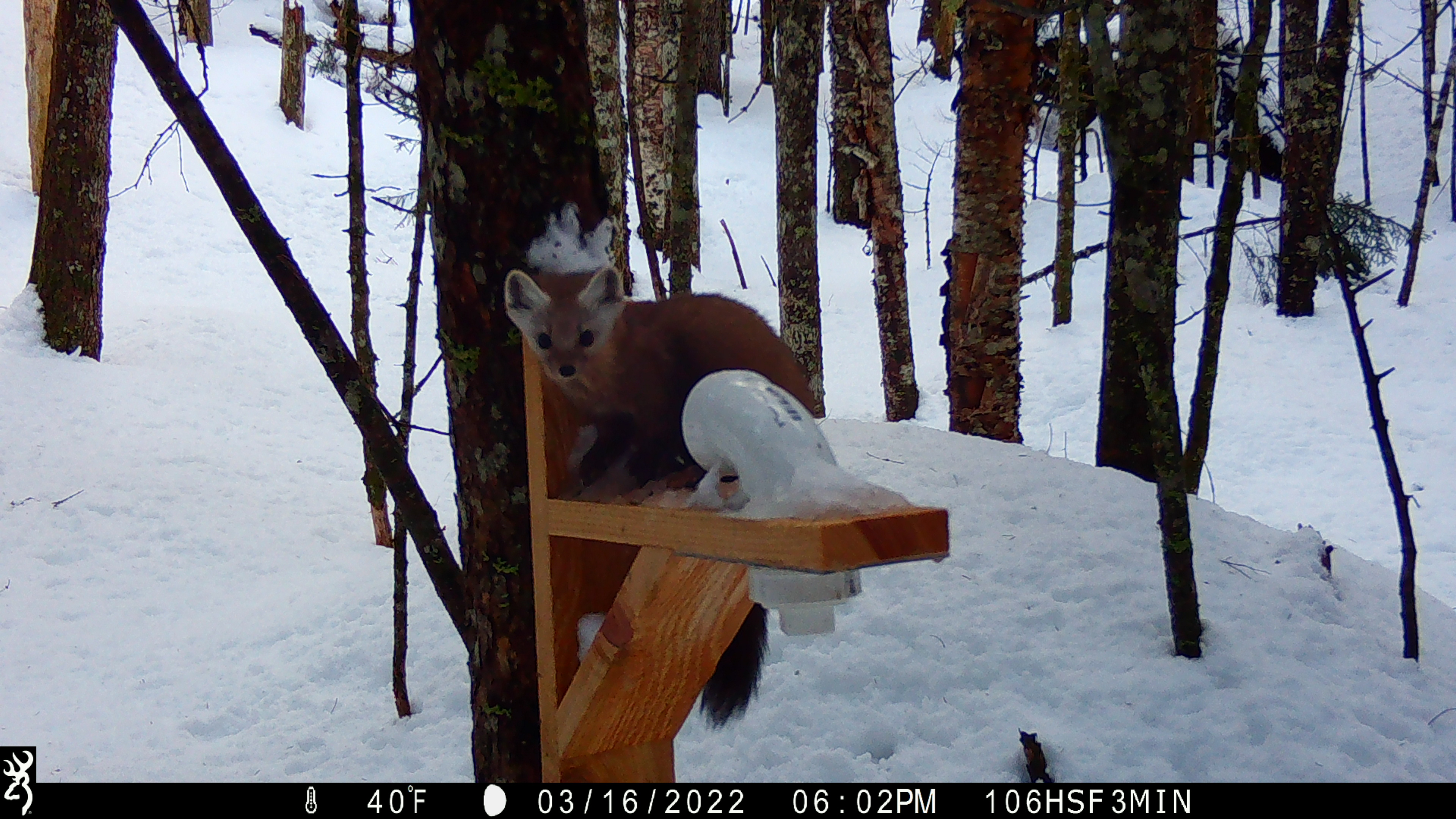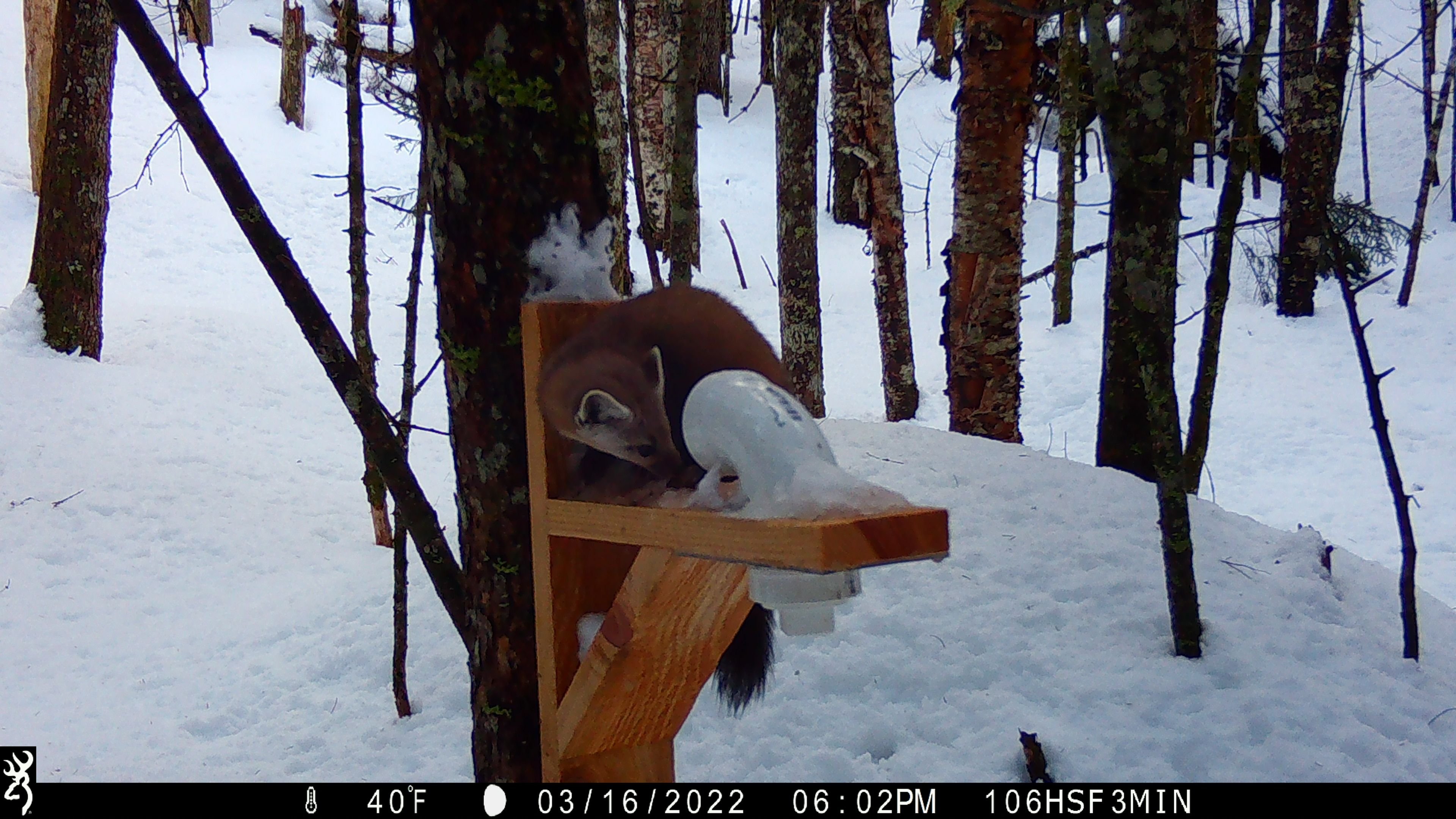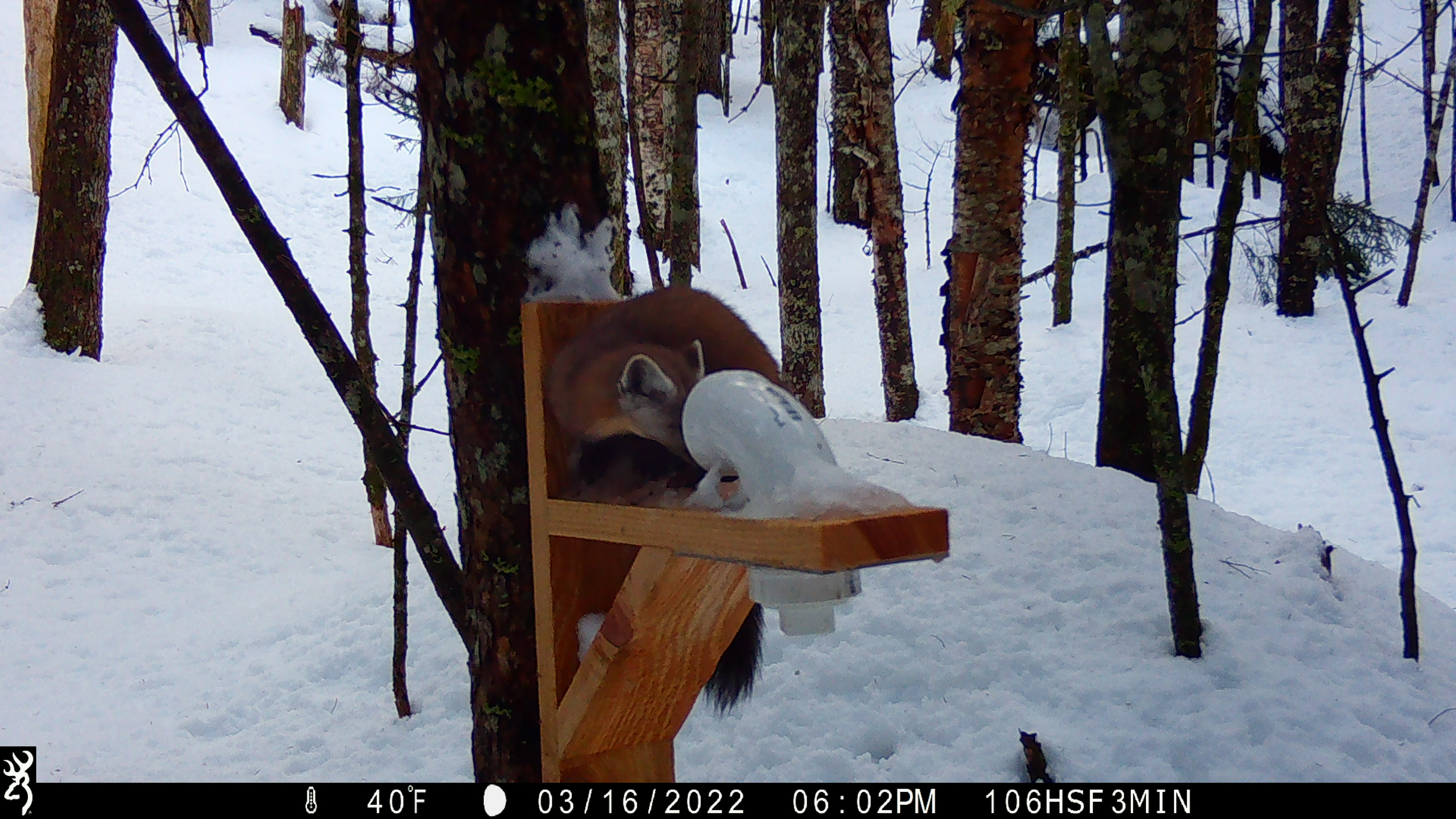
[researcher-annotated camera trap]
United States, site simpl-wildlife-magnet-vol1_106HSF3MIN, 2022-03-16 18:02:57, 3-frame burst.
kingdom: Animalia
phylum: Chordata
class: Mammalia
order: Carnivora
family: Mustelidae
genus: Martes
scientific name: Martes americana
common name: american marten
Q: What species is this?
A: American marten (Martes americana).